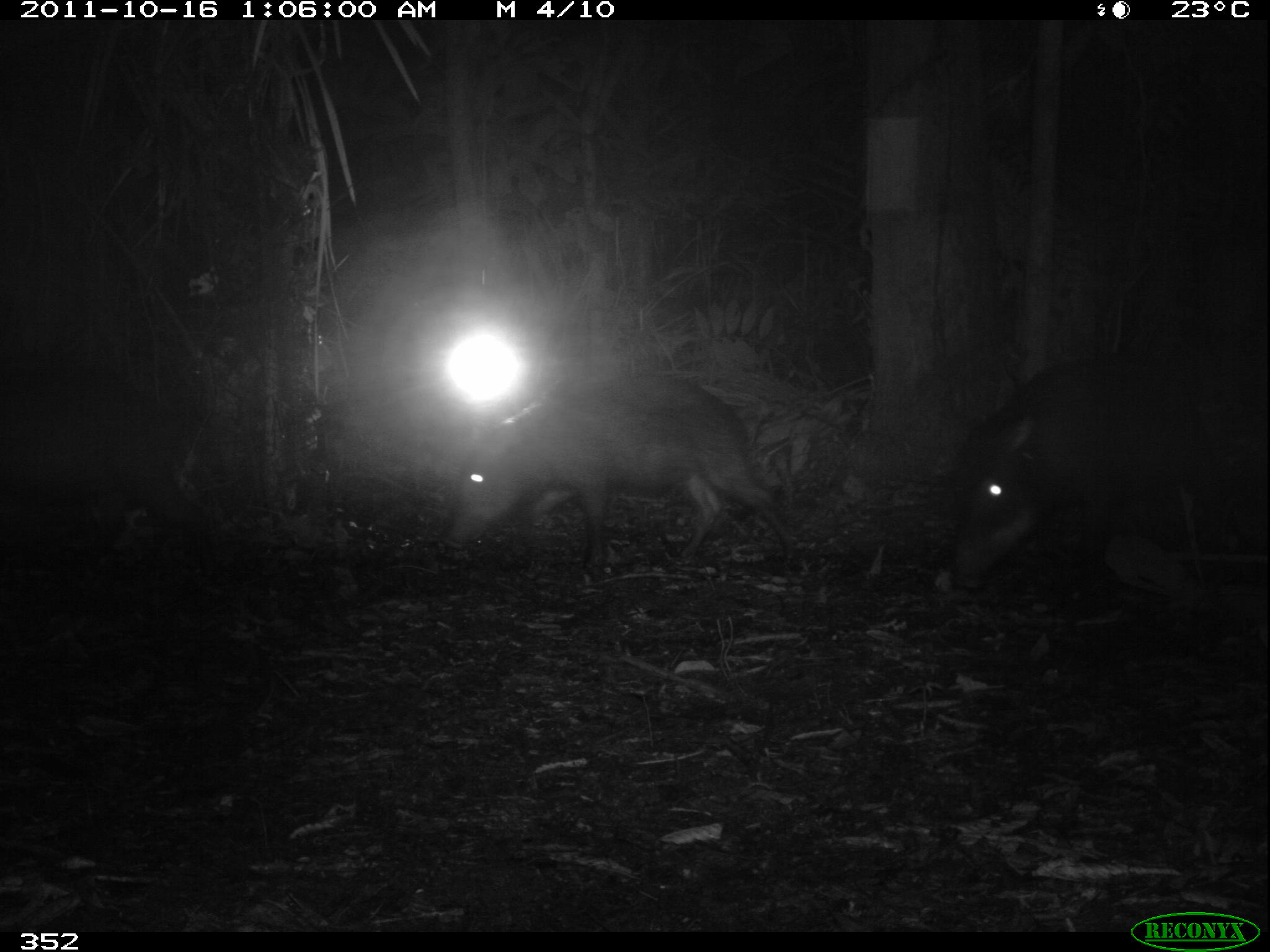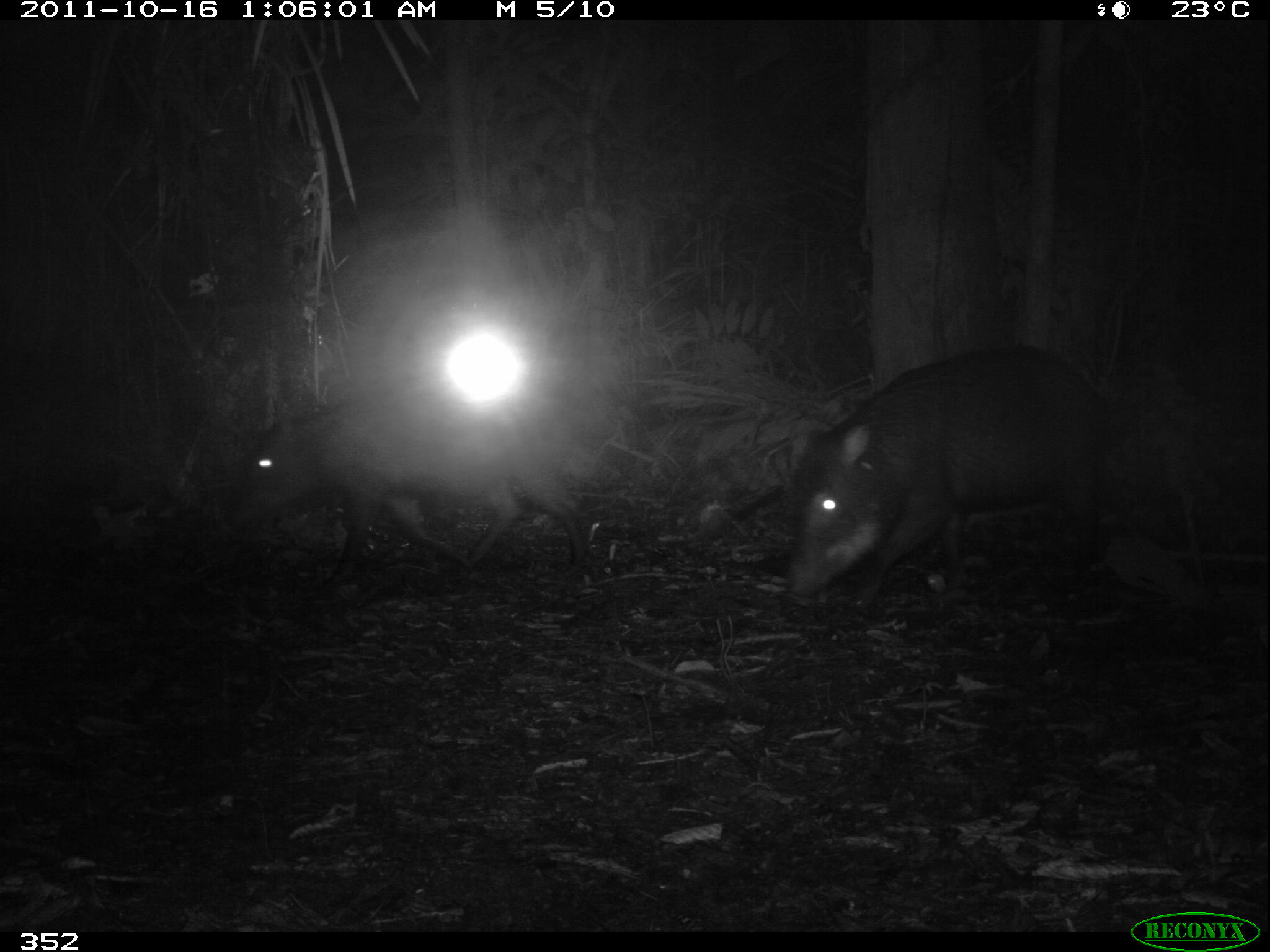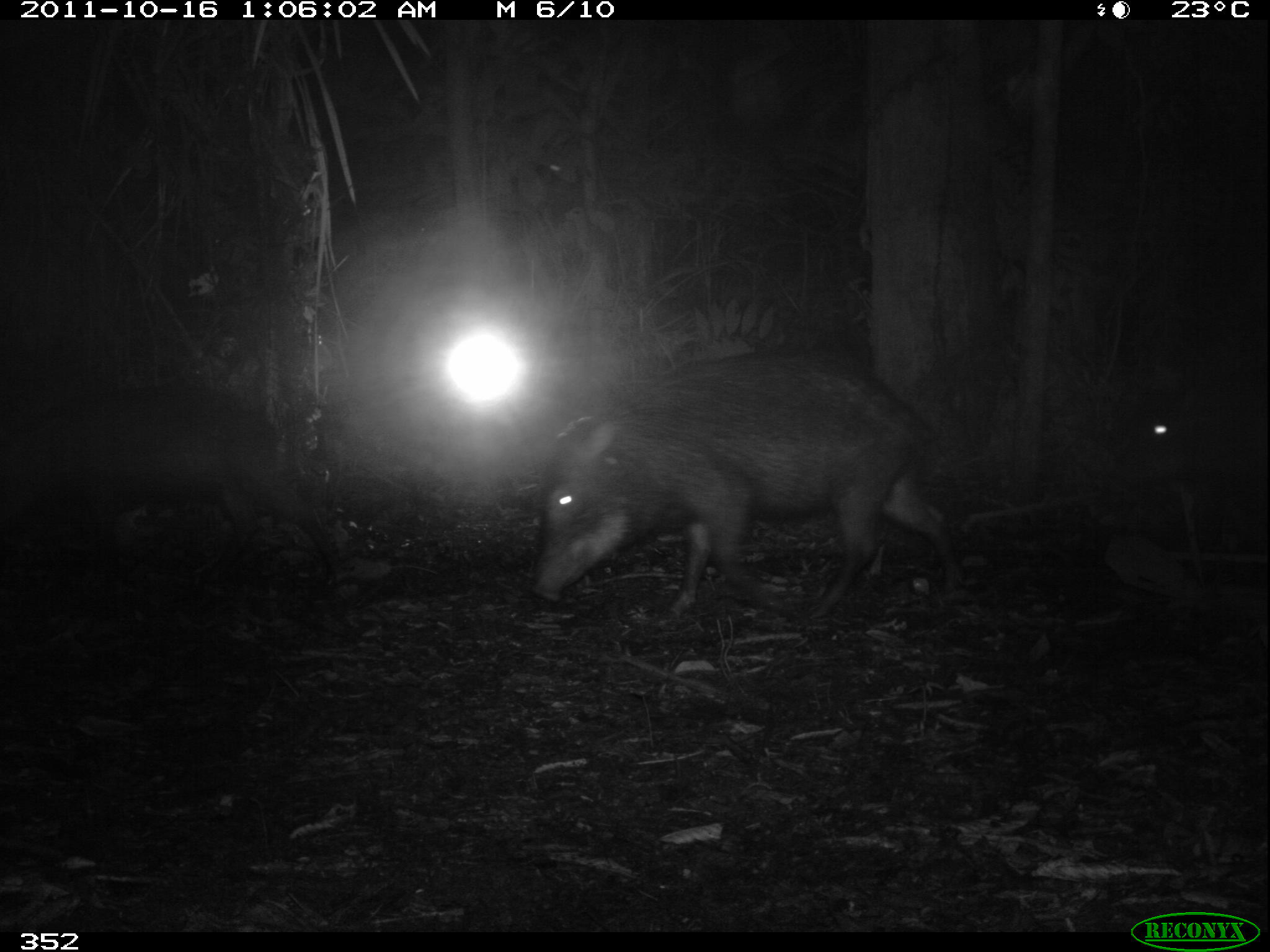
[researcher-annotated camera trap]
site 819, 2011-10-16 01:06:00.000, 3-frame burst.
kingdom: Animalia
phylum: Chordata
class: Mammalia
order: Artiodactyla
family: Tayassuidae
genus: Tayassu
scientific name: Tayassu pecari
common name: white-lipped peccary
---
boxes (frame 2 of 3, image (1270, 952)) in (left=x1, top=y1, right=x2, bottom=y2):
tayassu pecari: (left=778, top=343, right=1118, bottom=611); (left=210, top=387, right=601, bottom=591)